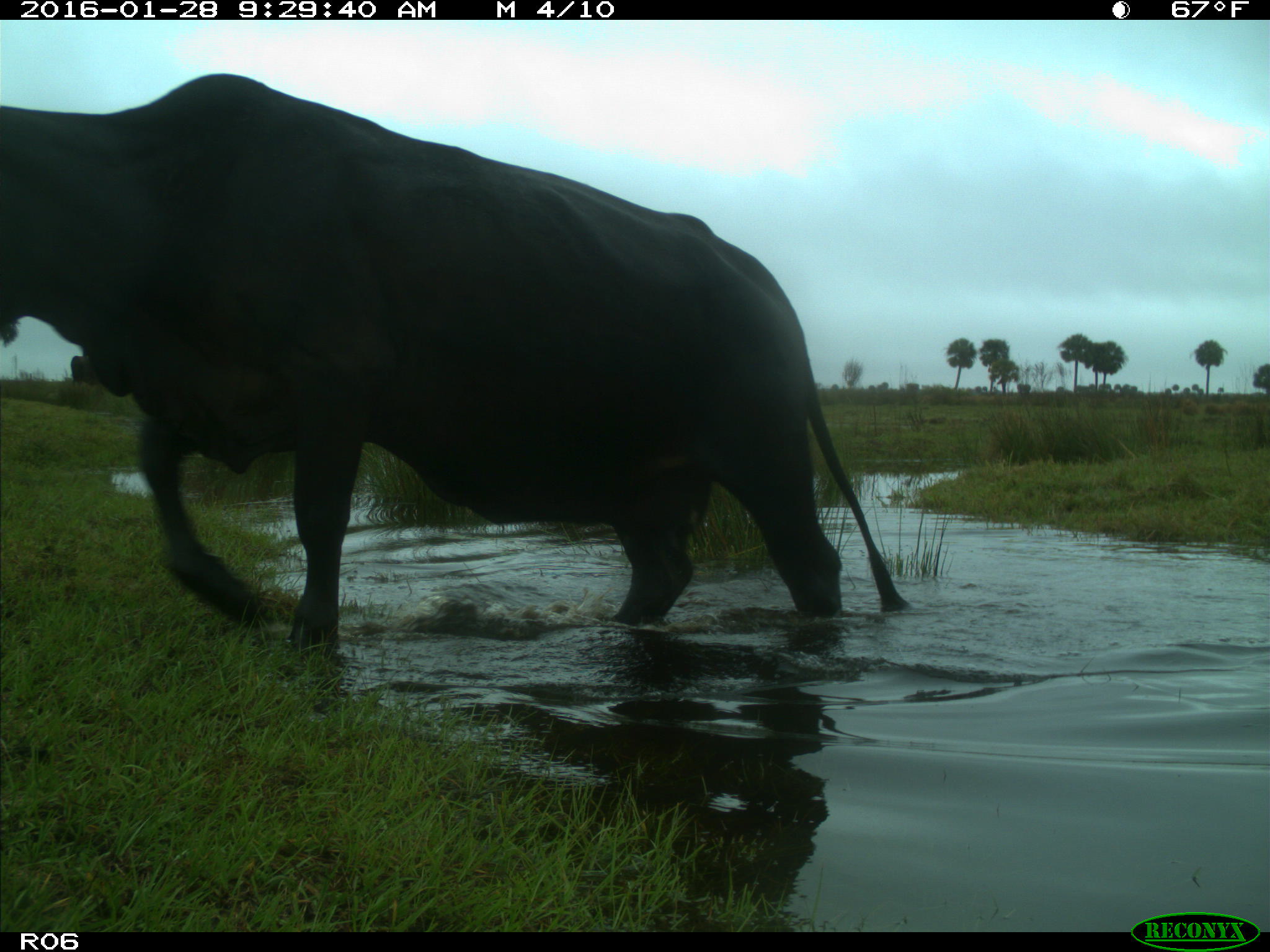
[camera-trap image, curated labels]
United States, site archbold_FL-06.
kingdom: Animalia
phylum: Chordata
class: Mammalia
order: Artiodactyla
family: Bovidae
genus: Bos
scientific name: Bos taurus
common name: domestic cow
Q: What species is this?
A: Bos taurus (domestic cow).